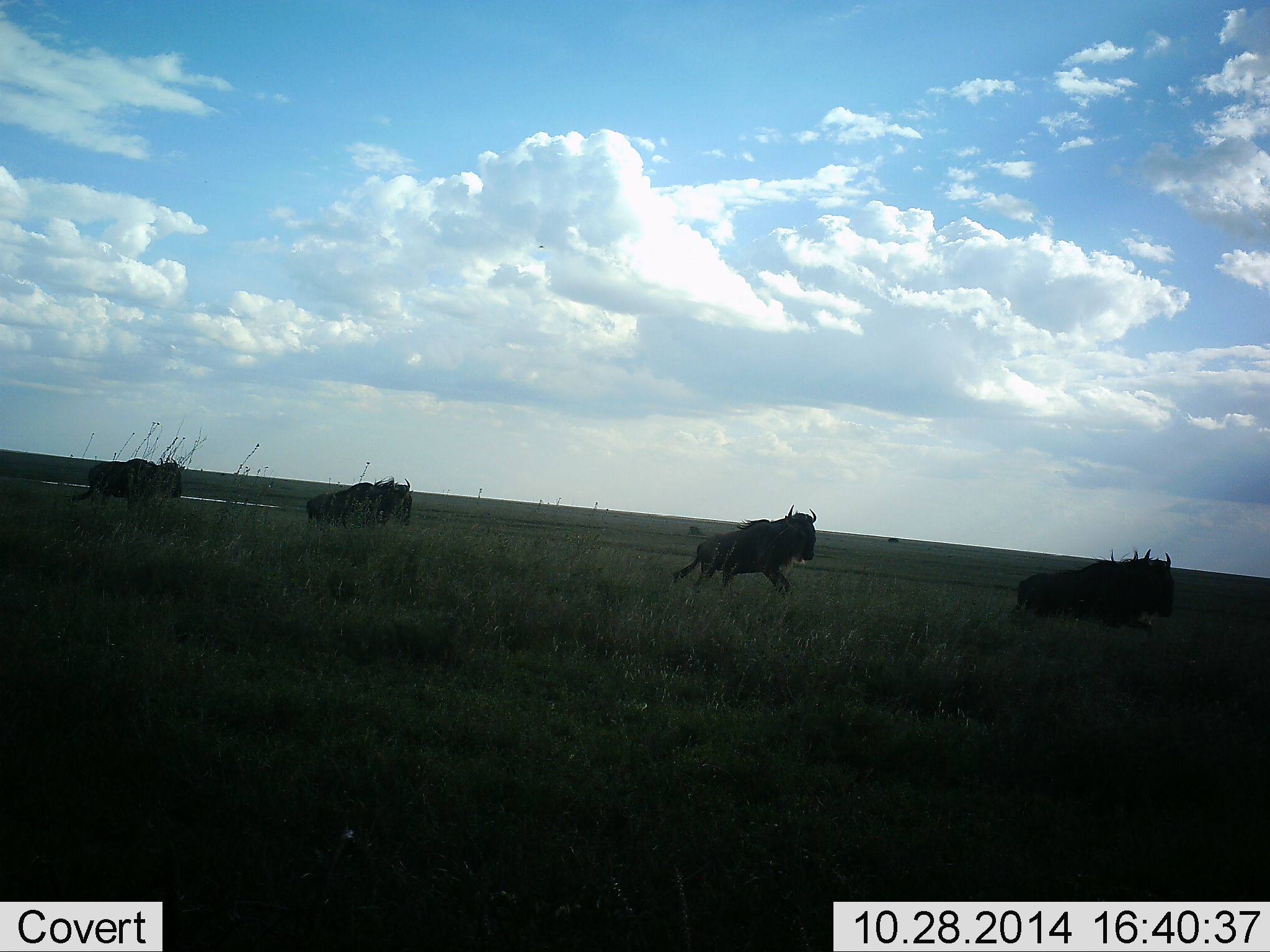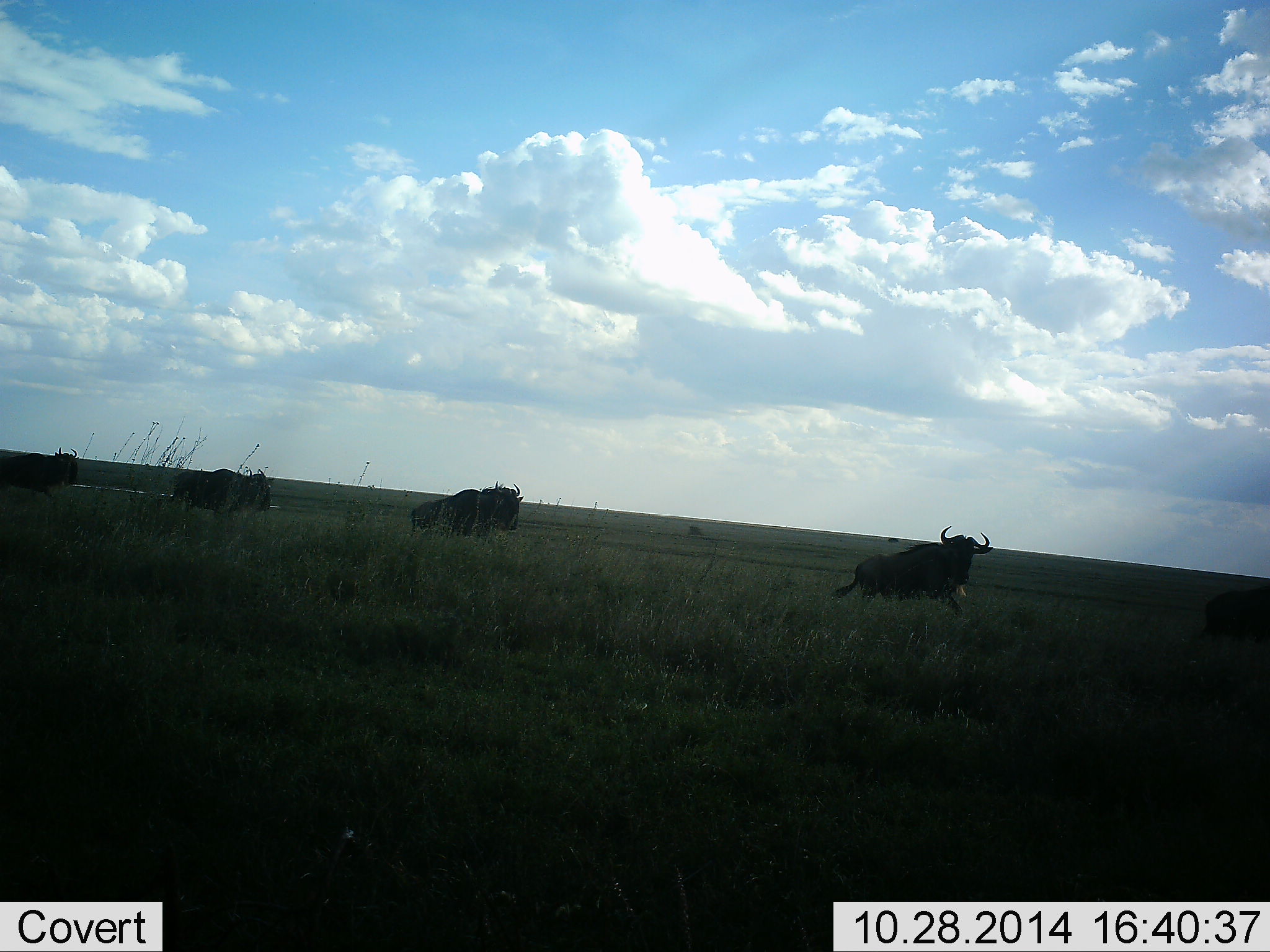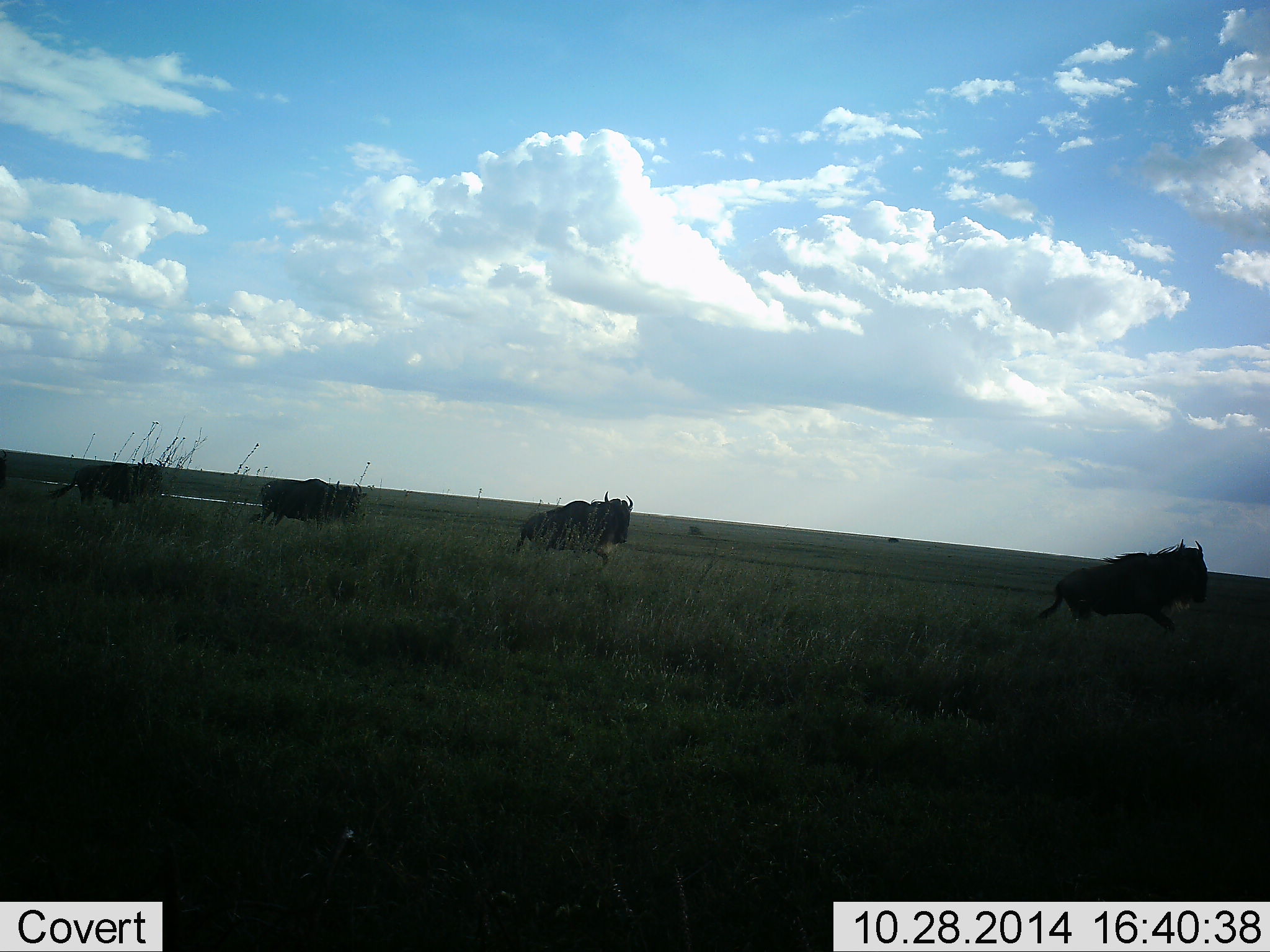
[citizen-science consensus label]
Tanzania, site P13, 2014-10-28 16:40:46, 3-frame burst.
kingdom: Animalia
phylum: Chordata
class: Mammalia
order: Artiodactyla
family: Bovidae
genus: Connochaetes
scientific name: Connochaetes taurinus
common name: blue wildebeest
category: wildebeest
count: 5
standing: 0%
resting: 0%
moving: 100%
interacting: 0%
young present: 0%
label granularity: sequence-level